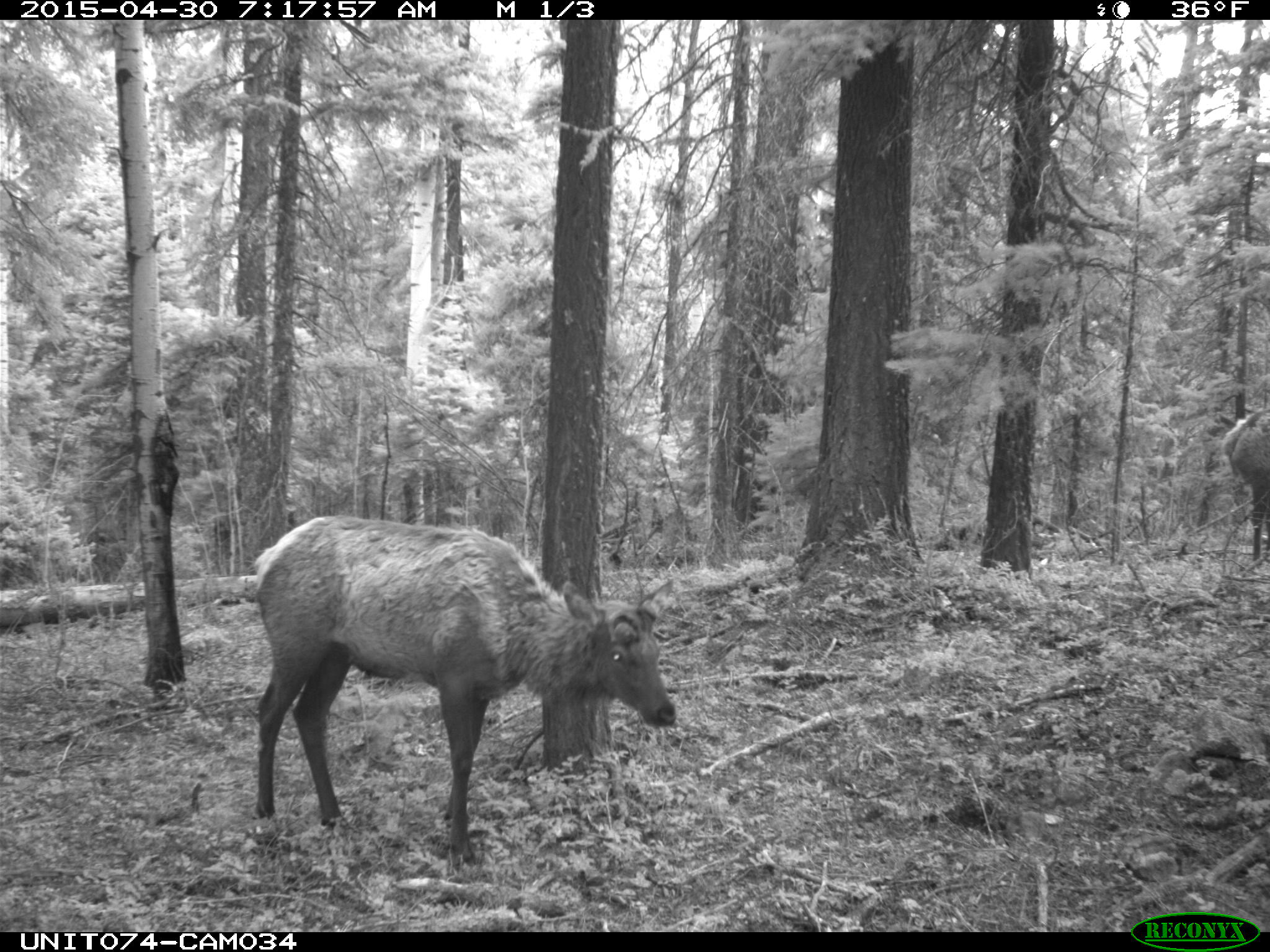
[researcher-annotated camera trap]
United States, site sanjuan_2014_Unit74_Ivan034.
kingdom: Animalia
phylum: Chordata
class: Mammalia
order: Artiodactyla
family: Cervidae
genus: Cervus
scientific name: Cervus elaphus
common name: red deer